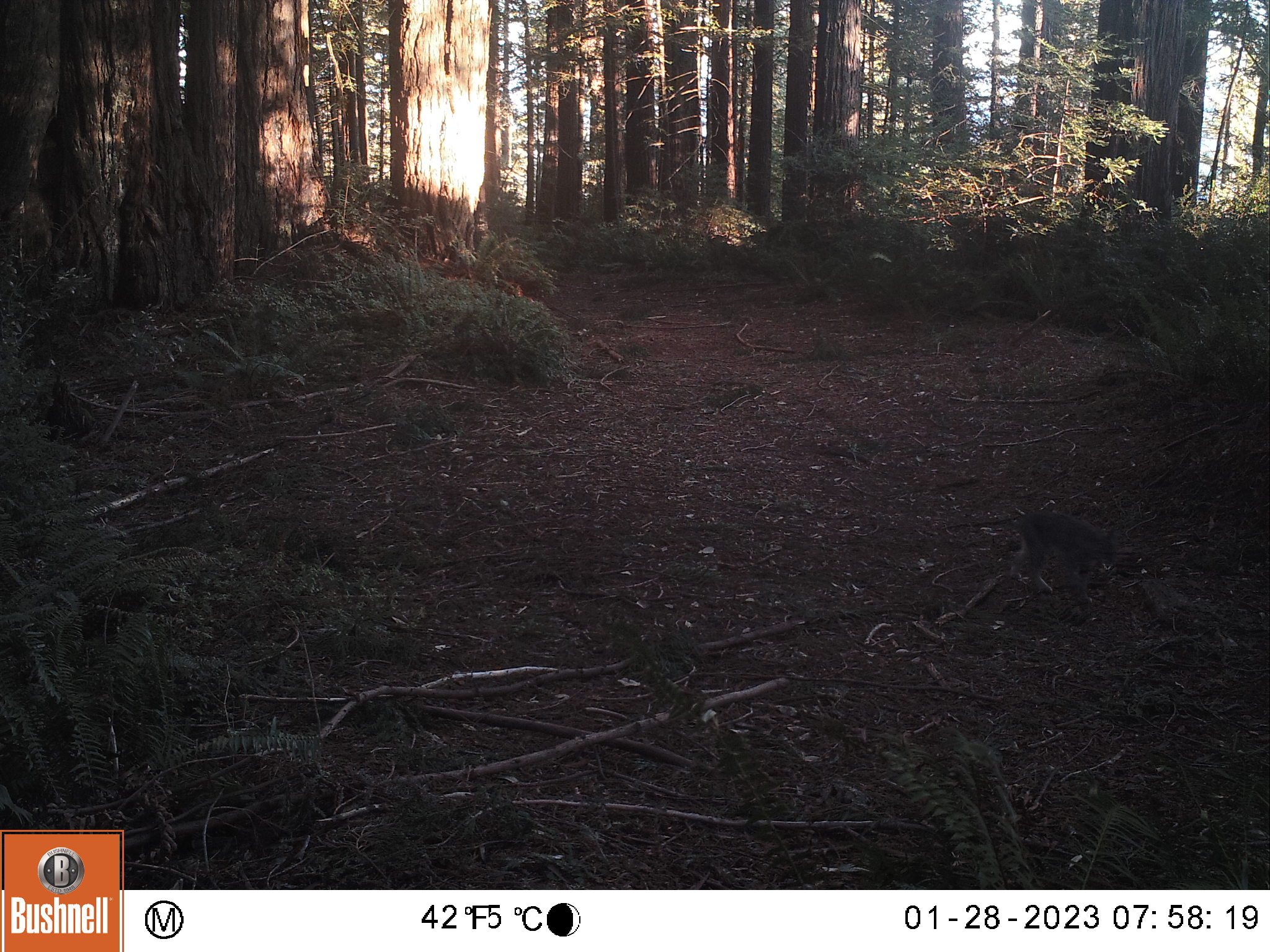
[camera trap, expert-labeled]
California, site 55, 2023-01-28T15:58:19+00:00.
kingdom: Animalia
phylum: Chordata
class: Mammalia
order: Carnivora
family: Felidae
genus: Lynx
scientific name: Lynx rufus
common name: bobcat